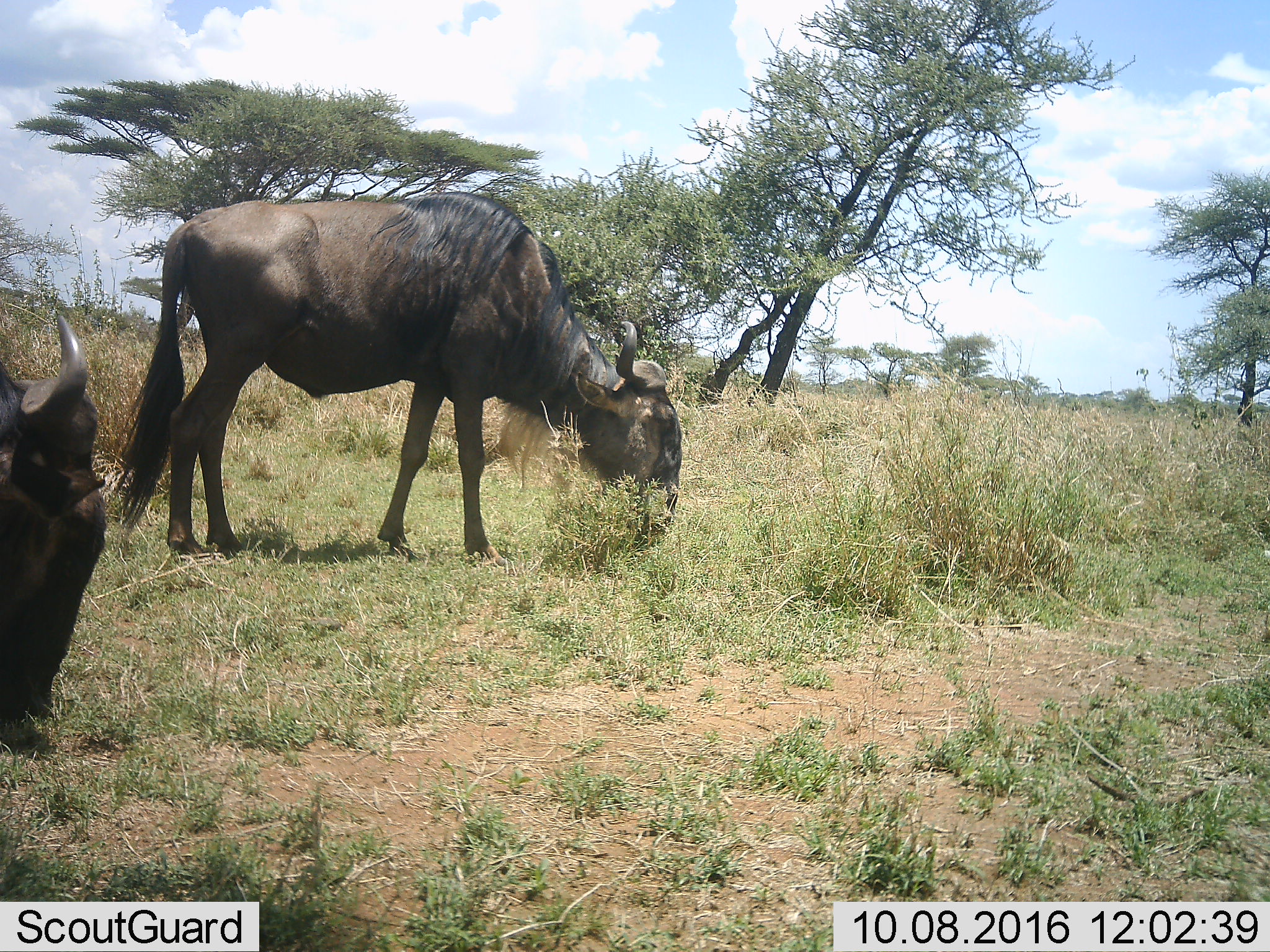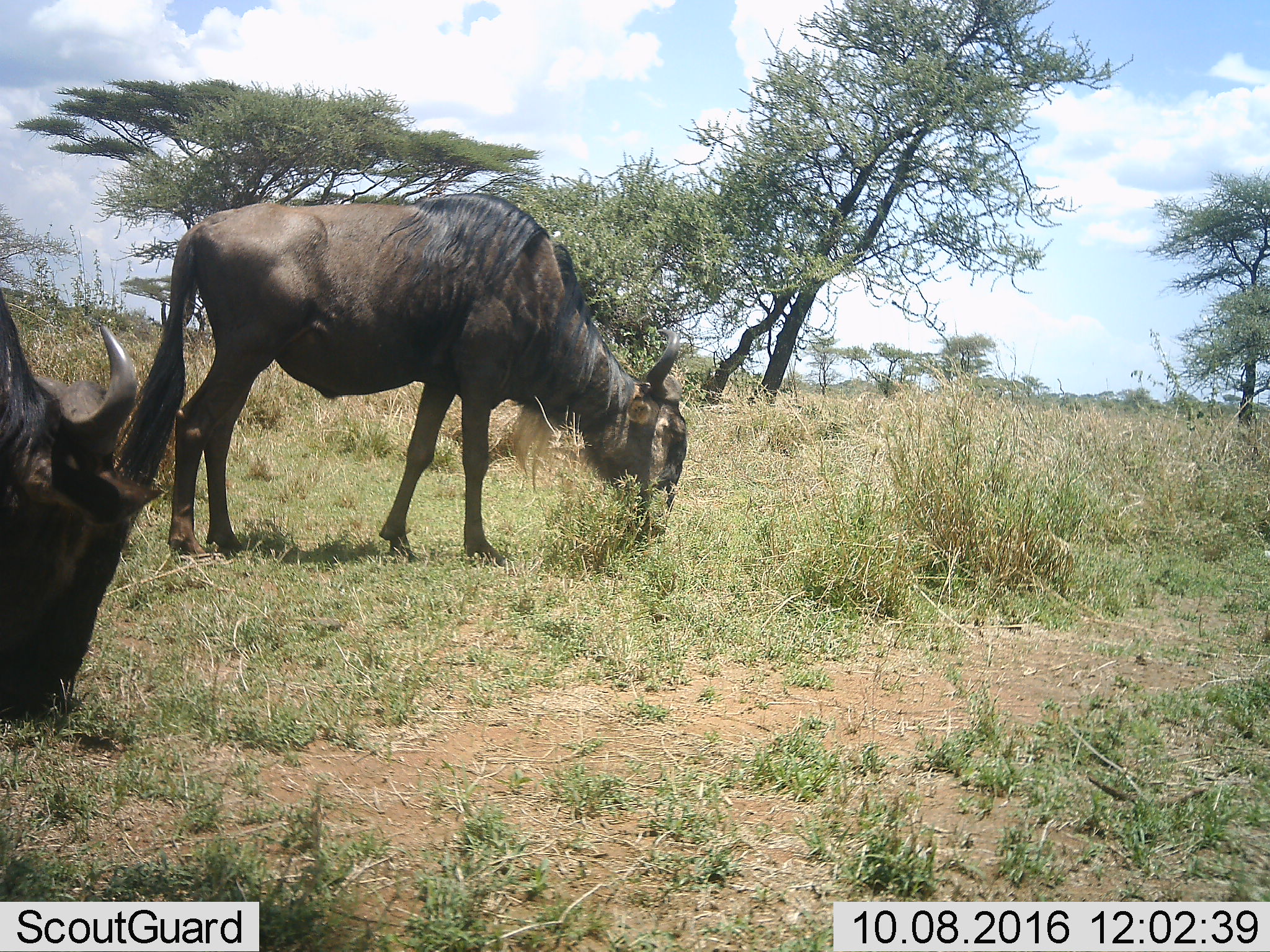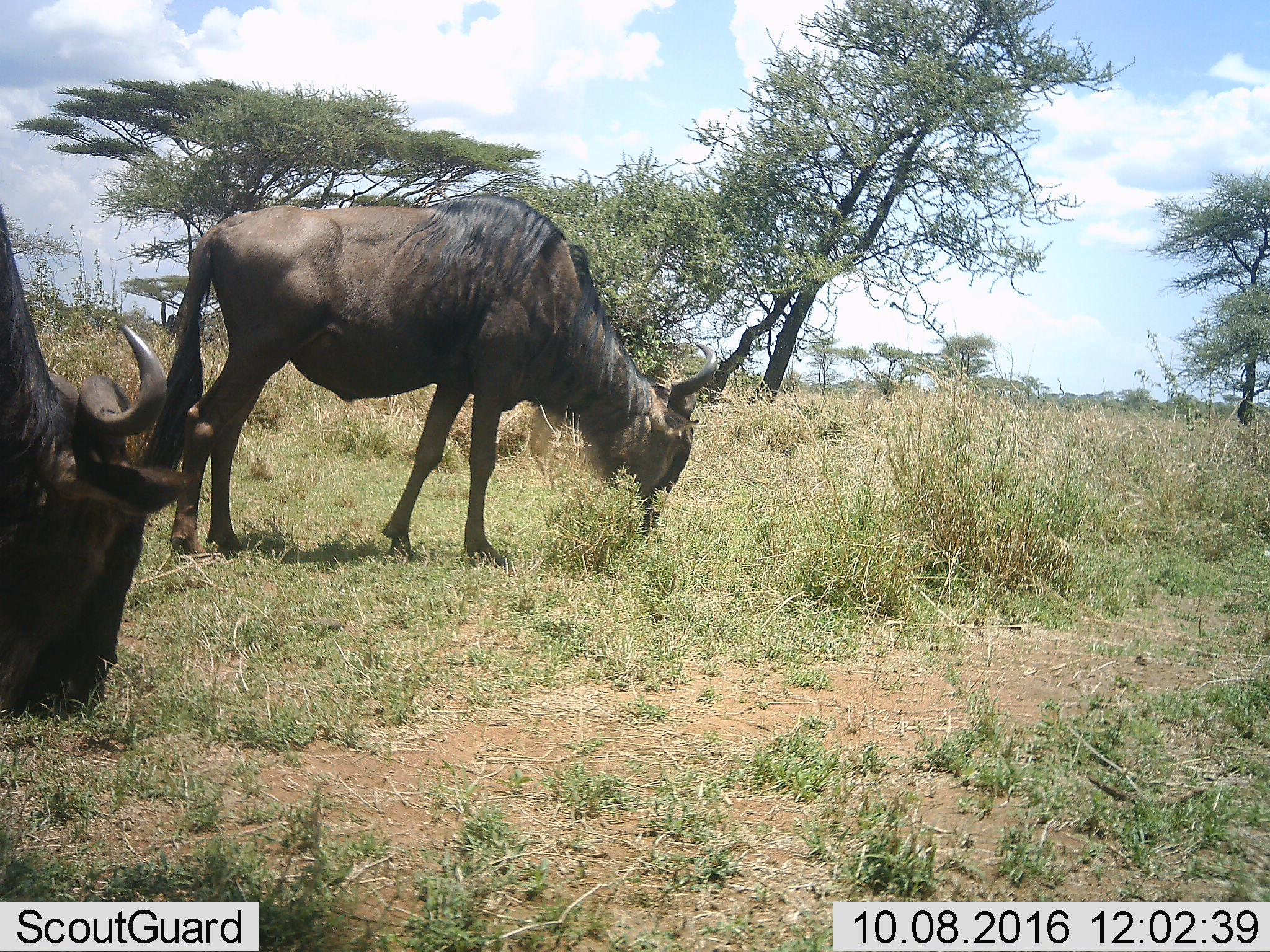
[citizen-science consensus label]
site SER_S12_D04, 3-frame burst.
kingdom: Animalia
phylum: Chordata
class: Mammalia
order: Artiodactyla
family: Bovidae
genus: Connochaetes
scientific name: Connochaetes taurinus taurinus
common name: blue wildebeest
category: wildebeestblue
Wildebeestblue (blue wildebeest) (Connochaetes taurinus taurinus), count 2. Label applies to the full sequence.